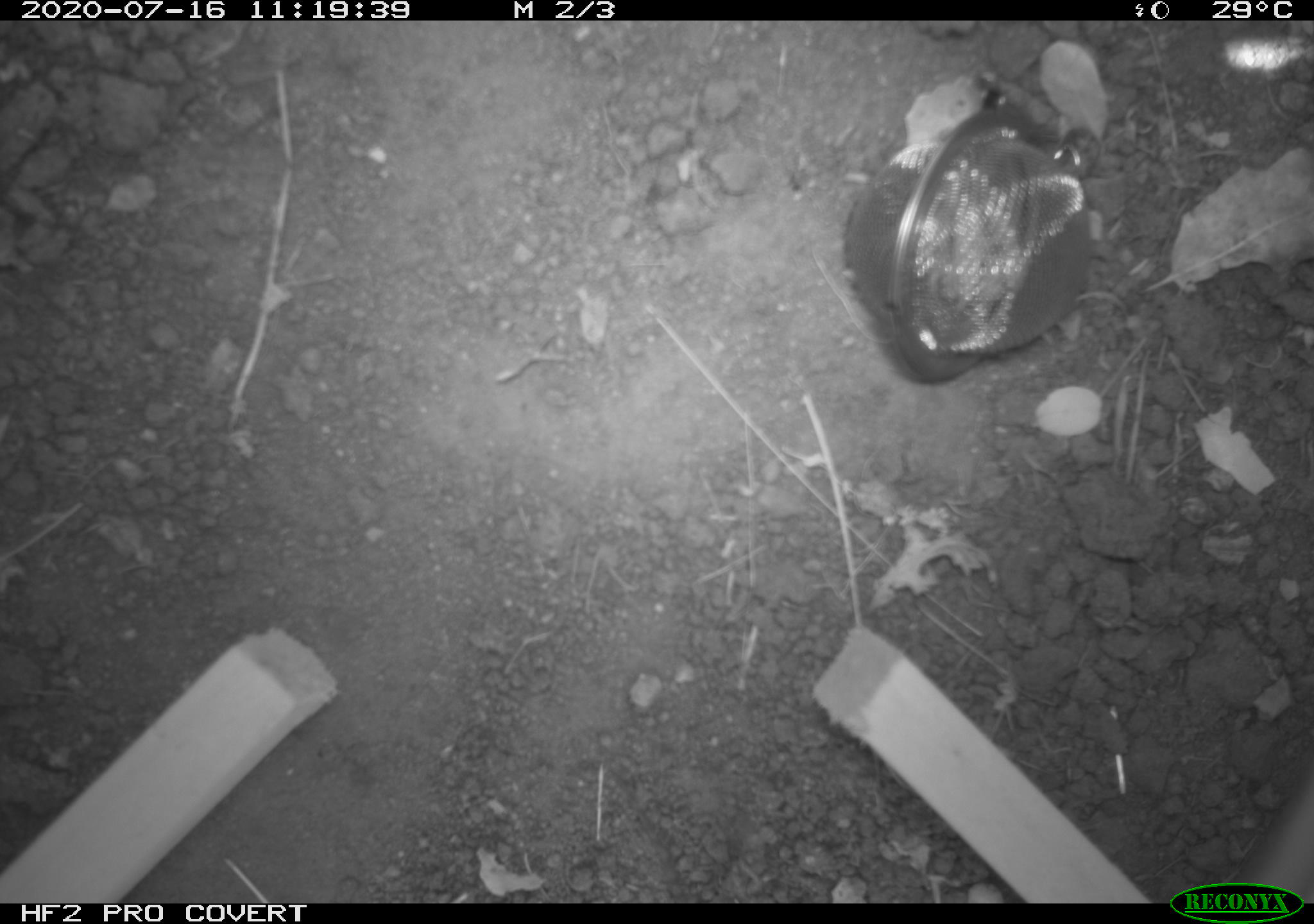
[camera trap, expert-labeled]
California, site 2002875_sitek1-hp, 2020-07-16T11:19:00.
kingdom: Animalia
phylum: Chordata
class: Reptilia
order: Squamata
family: Phrynosomatidae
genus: Sceloporus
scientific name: Sceloporus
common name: spiny lizards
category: sceloporus species